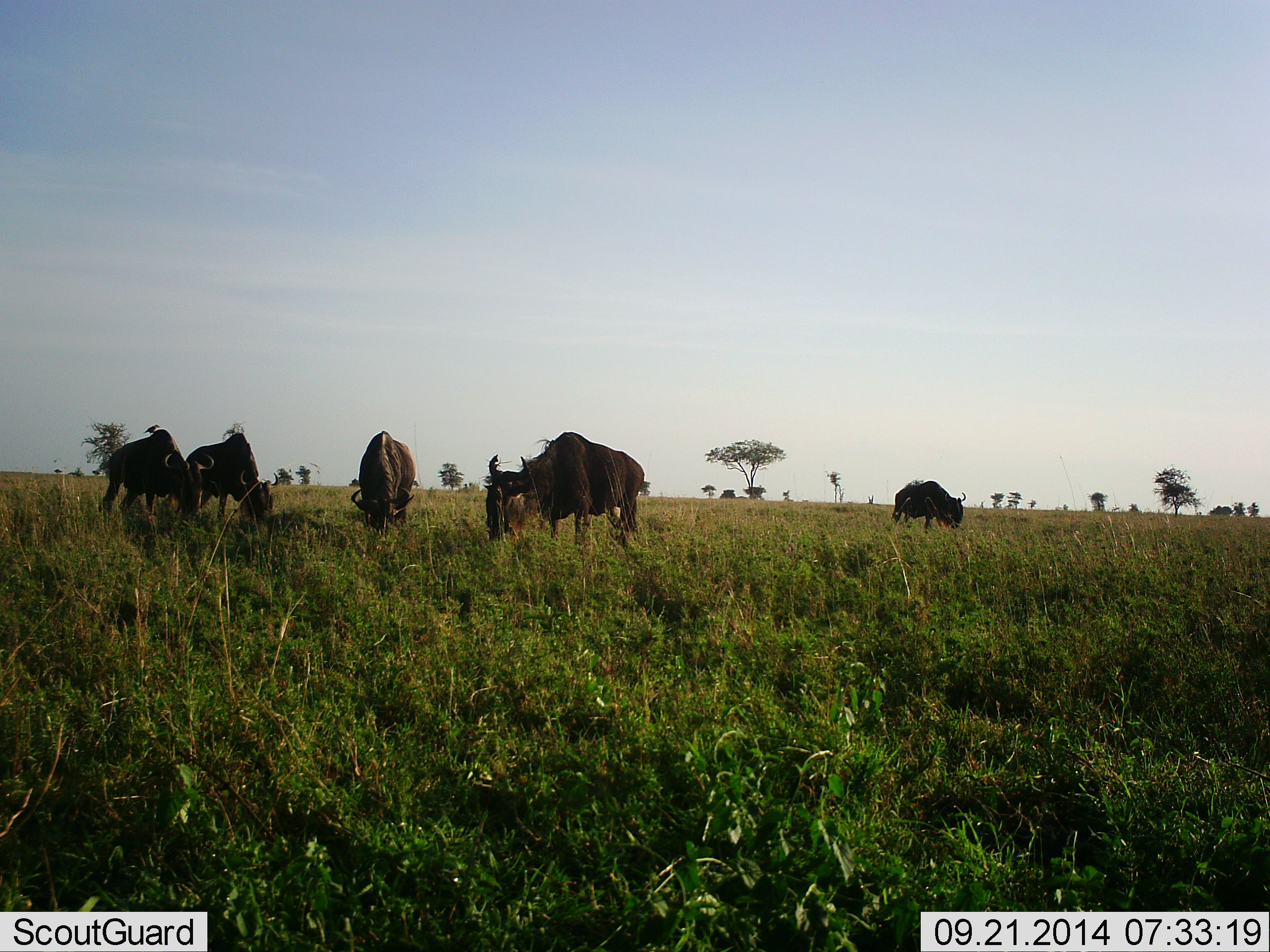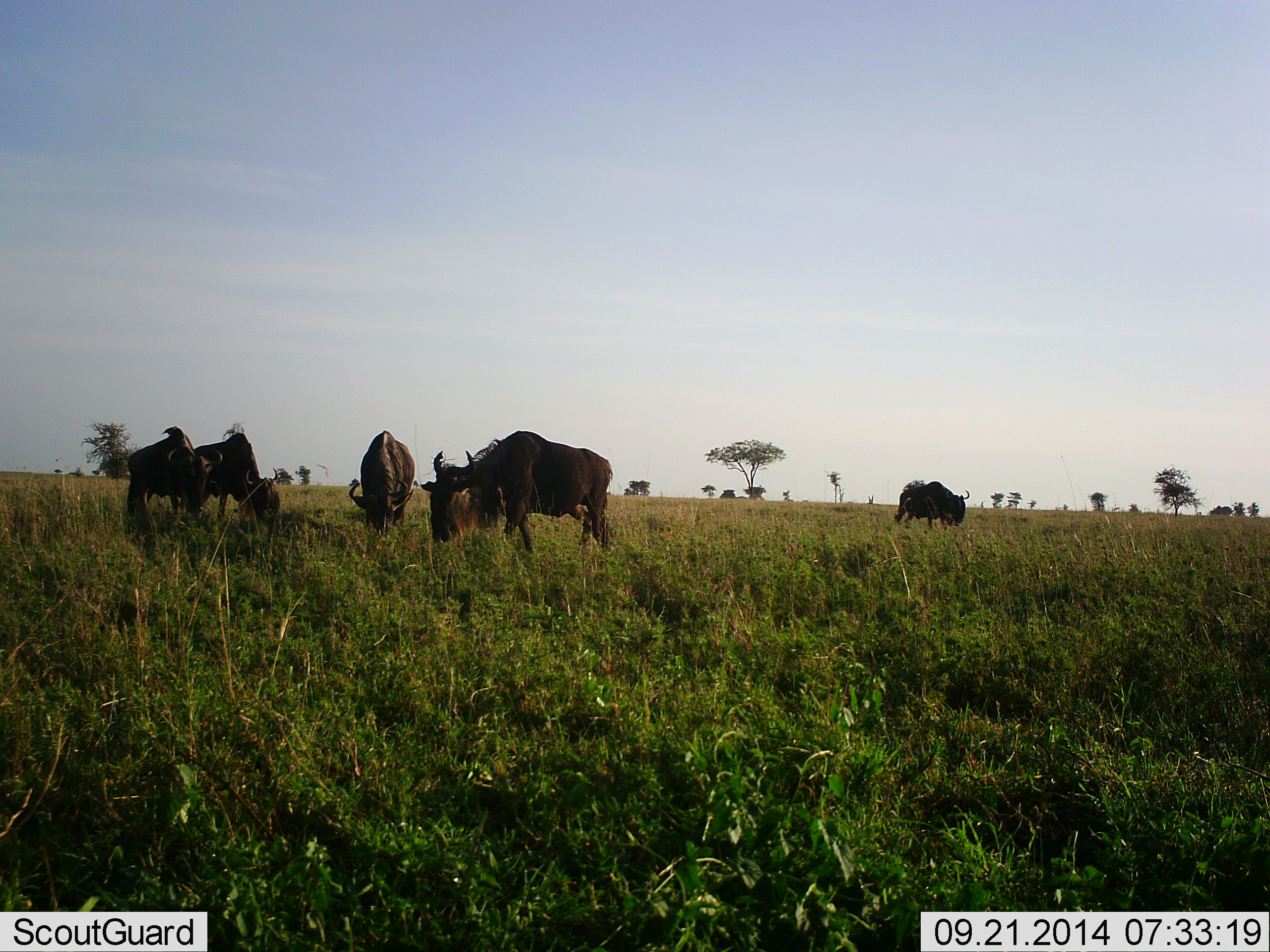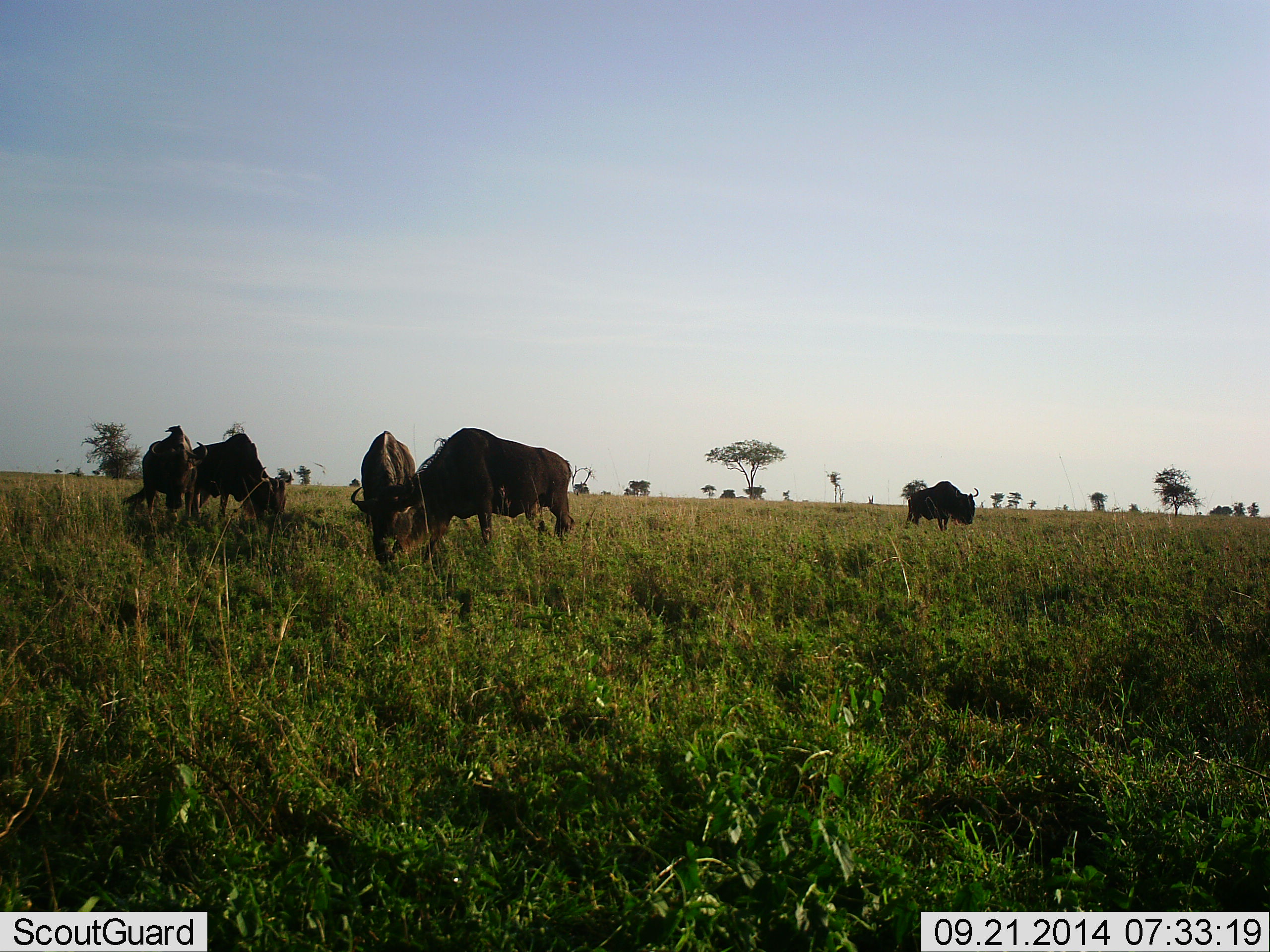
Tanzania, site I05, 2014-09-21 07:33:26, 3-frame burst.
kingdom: Animalia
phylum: Chordata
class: Mammalia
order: Artiodactyla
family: Bovidae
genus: Connochaetes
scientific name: Connochaetes taurinus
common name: blue wildebeest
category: wildebeest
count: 5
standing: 30%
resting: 0%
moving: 40%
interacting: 0%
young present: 0%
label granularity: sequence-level